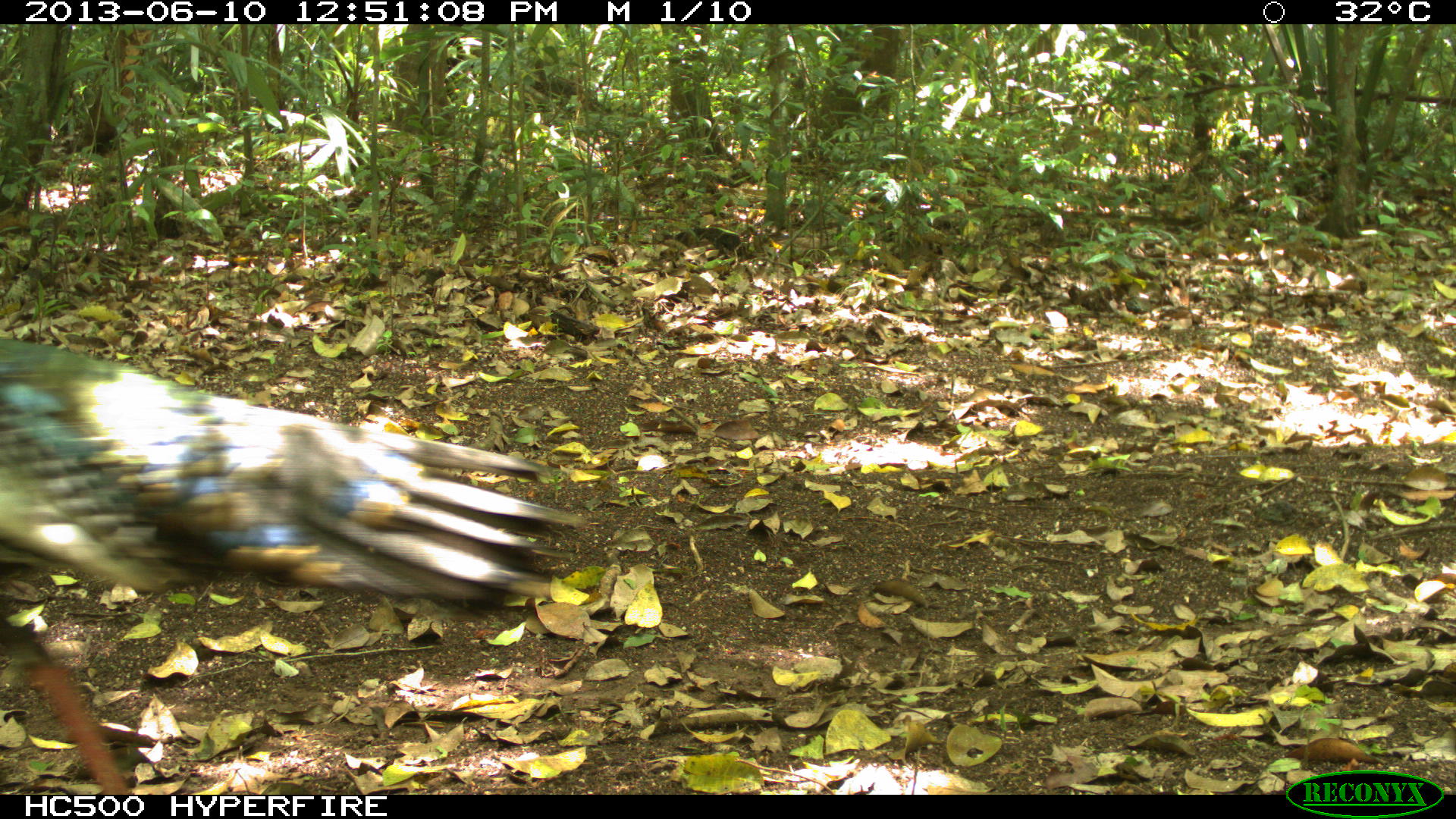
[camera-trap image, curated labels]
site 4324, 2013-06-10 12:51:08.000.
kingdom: Animalia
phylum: Chordata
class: Aves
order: Galliformes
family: Phasianidae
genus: Meleagris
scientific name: Meleagris ocellata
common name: ocellated turkey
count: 1